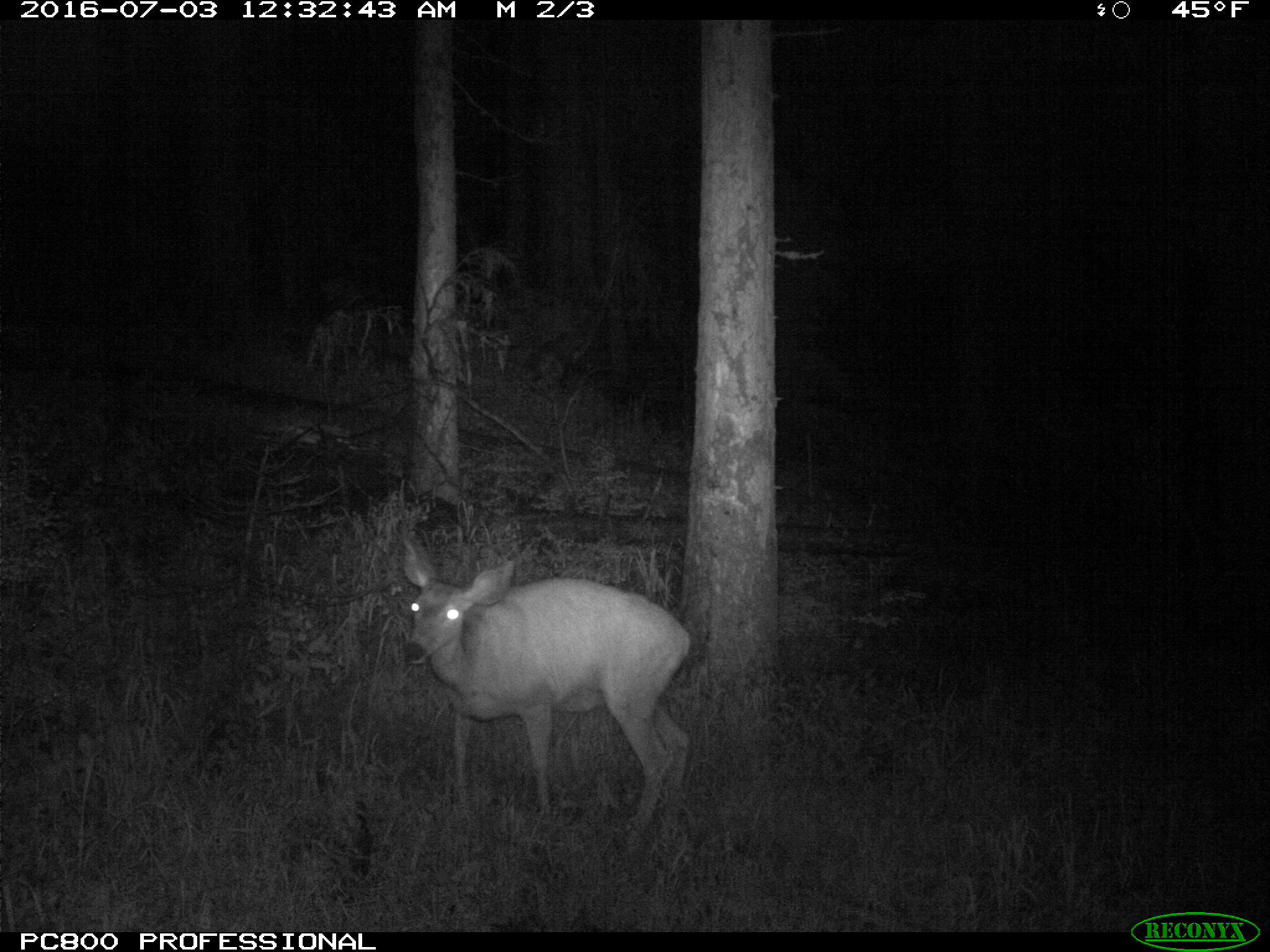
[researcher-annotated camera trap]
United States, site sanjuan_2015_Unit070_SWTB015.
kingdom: Animalia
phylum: Chordata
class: Mammalia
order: Artiodactyla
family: Cervidae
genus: Odocoileus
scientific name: Odocoileus hemionus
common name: mule deer